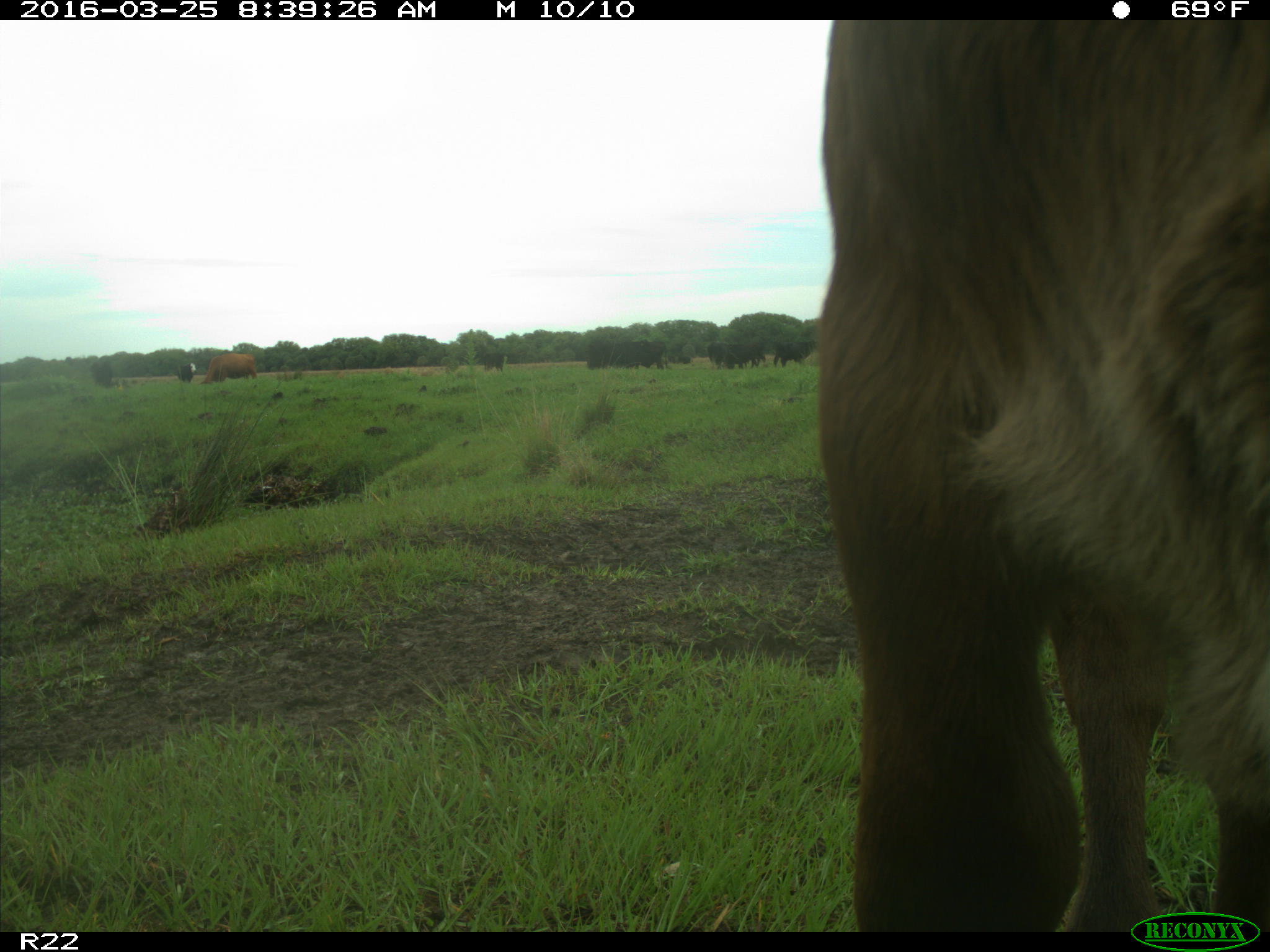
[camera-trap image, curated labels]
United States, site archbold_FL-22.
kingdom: Animalia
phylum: Chordata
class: Mammalia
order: Artiodactyla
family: Bovidae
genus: Bos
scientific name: Bos taurus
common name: domestic cow